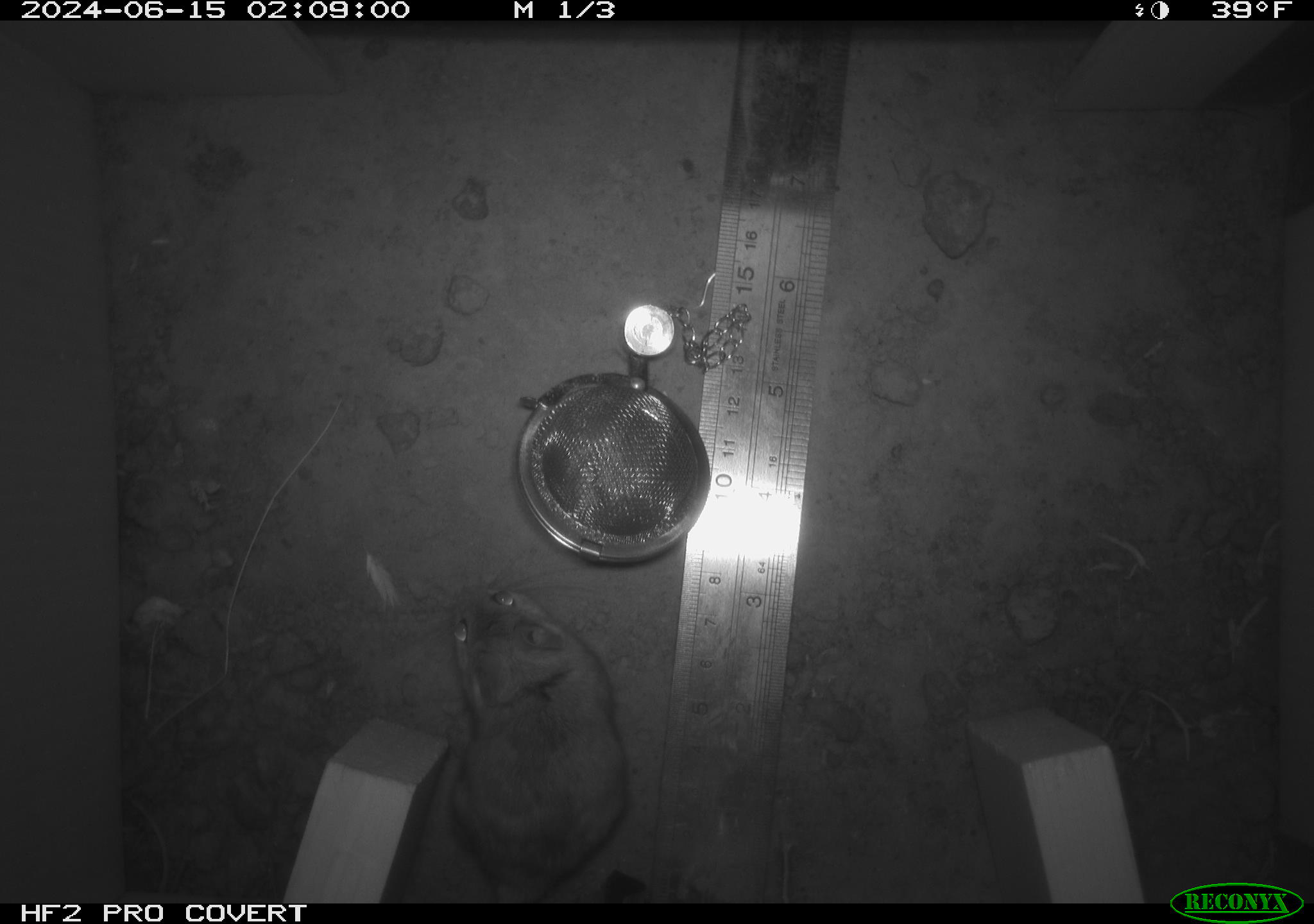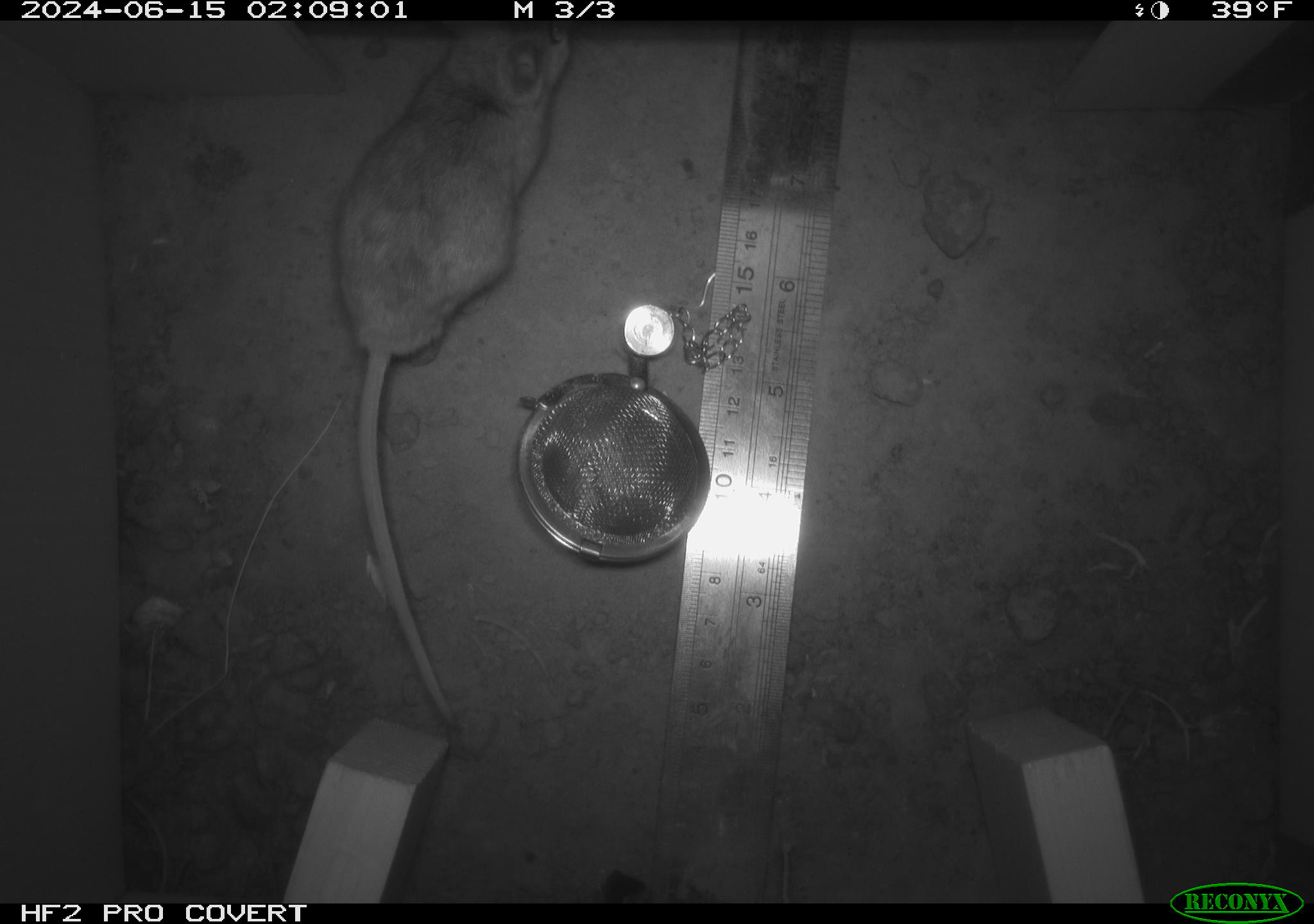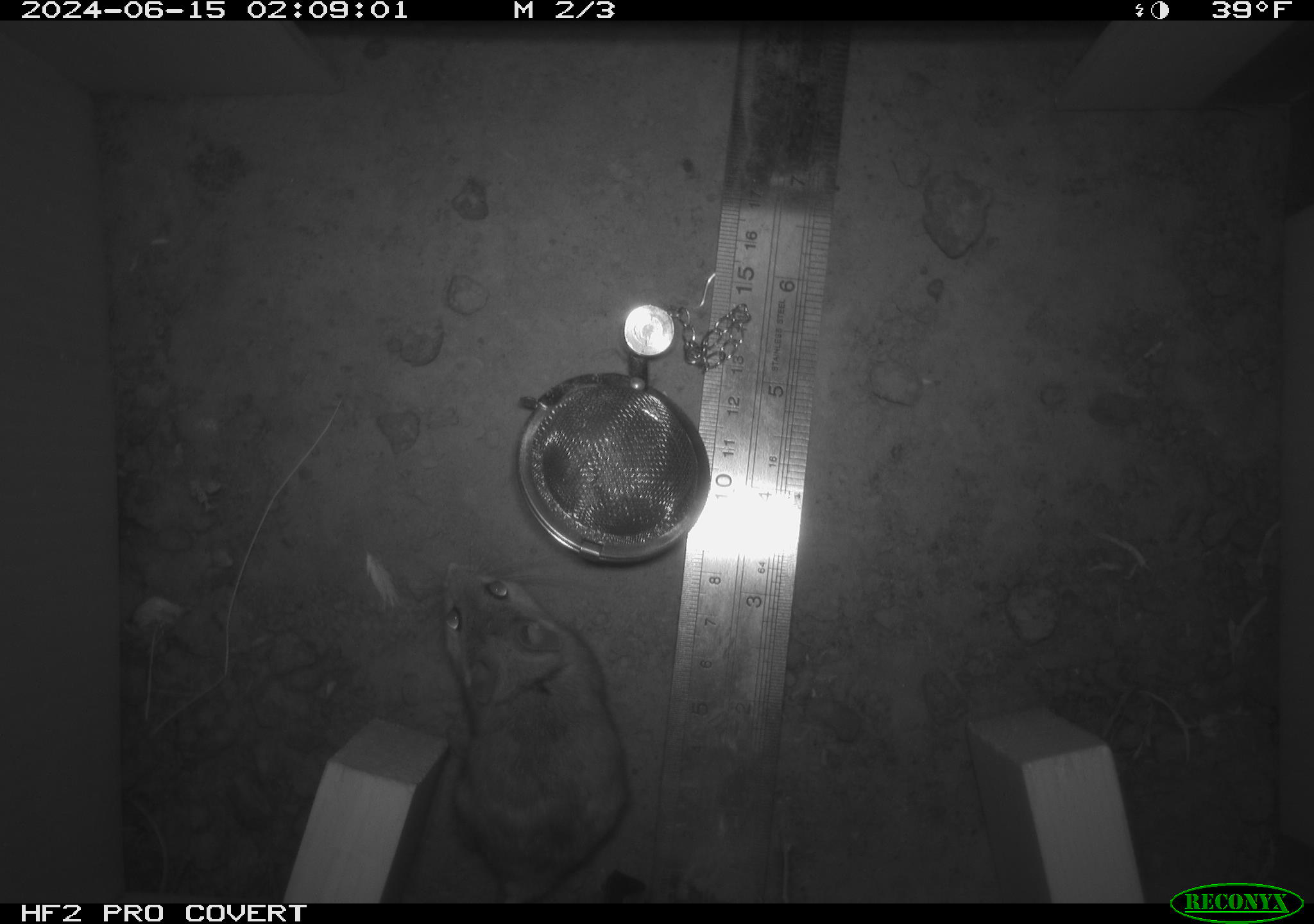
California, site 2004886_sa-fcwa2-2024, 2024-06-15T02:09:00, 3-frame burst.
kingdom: Animalia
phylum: Chordata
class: Mammalia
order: Rodentia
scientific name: Rodentia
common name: mouse species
Mouse species (Rodentia).